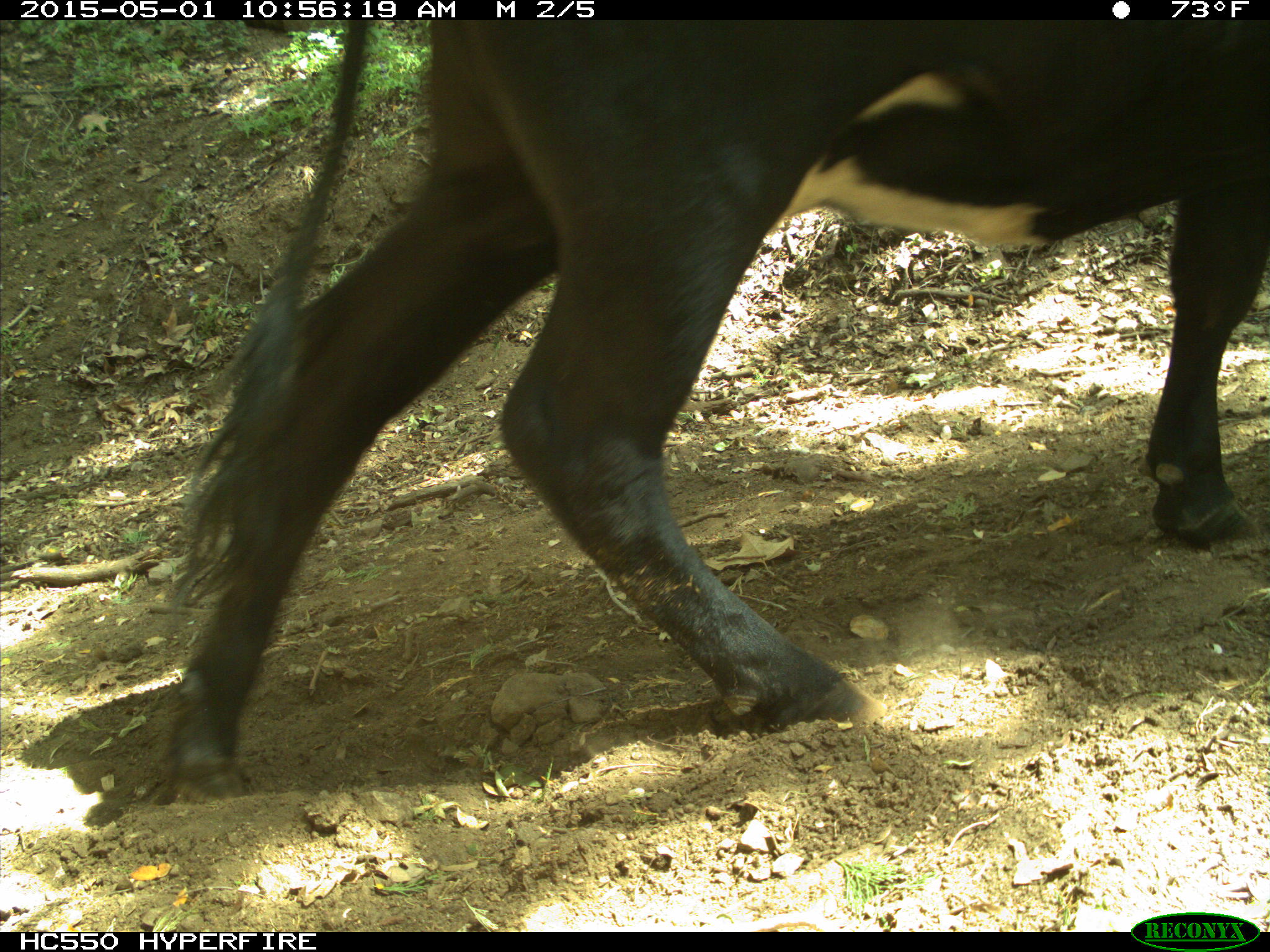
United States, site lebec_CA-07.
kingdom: Animalia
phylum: Chordata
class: Mammalia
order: Artiodactyla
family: Bovidae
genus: Bos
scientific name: Bos taurus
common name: domestic cow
Bos taurus (domestic cow).